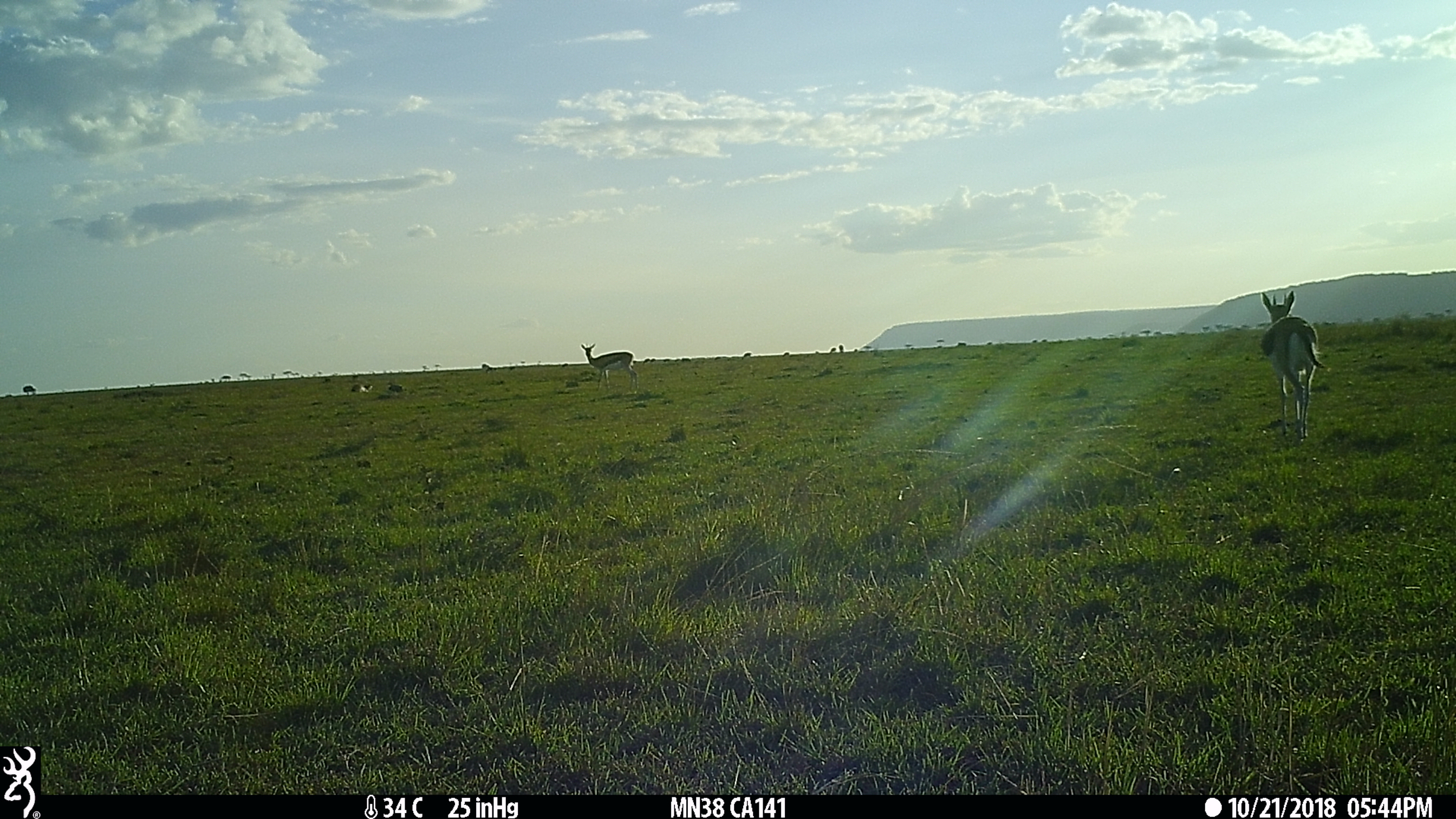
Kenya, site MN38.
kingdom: Animalia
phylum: Chordata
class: Mammalia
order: Artiodactyla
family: Bovidae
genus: Eudorcas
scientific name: Eudorcas thomsonii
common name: thomon's gazelle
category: gazelle thomsons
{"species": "gazelle thomsons (thomon's gazelle) (Eudorcas thomsonii)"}